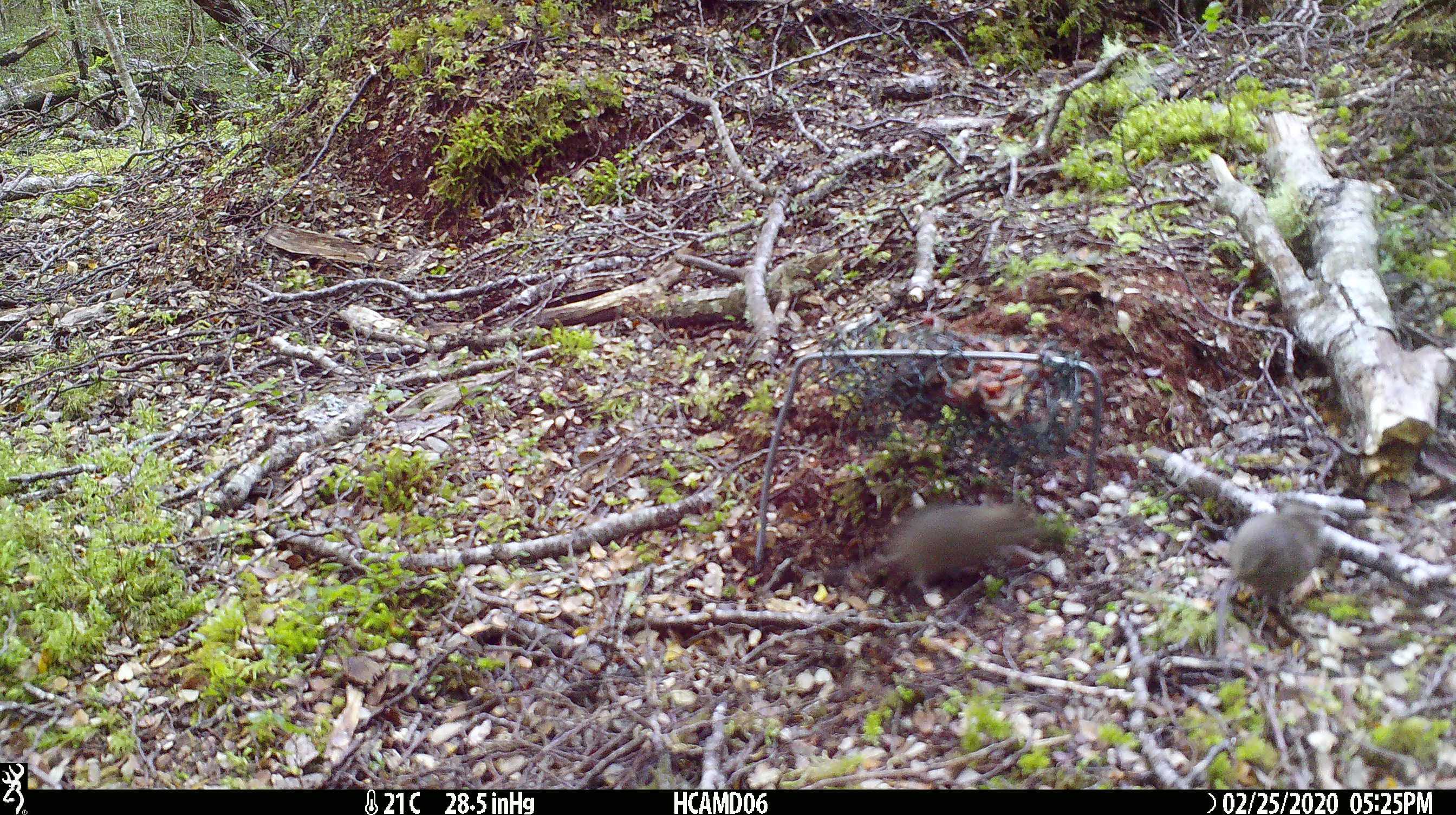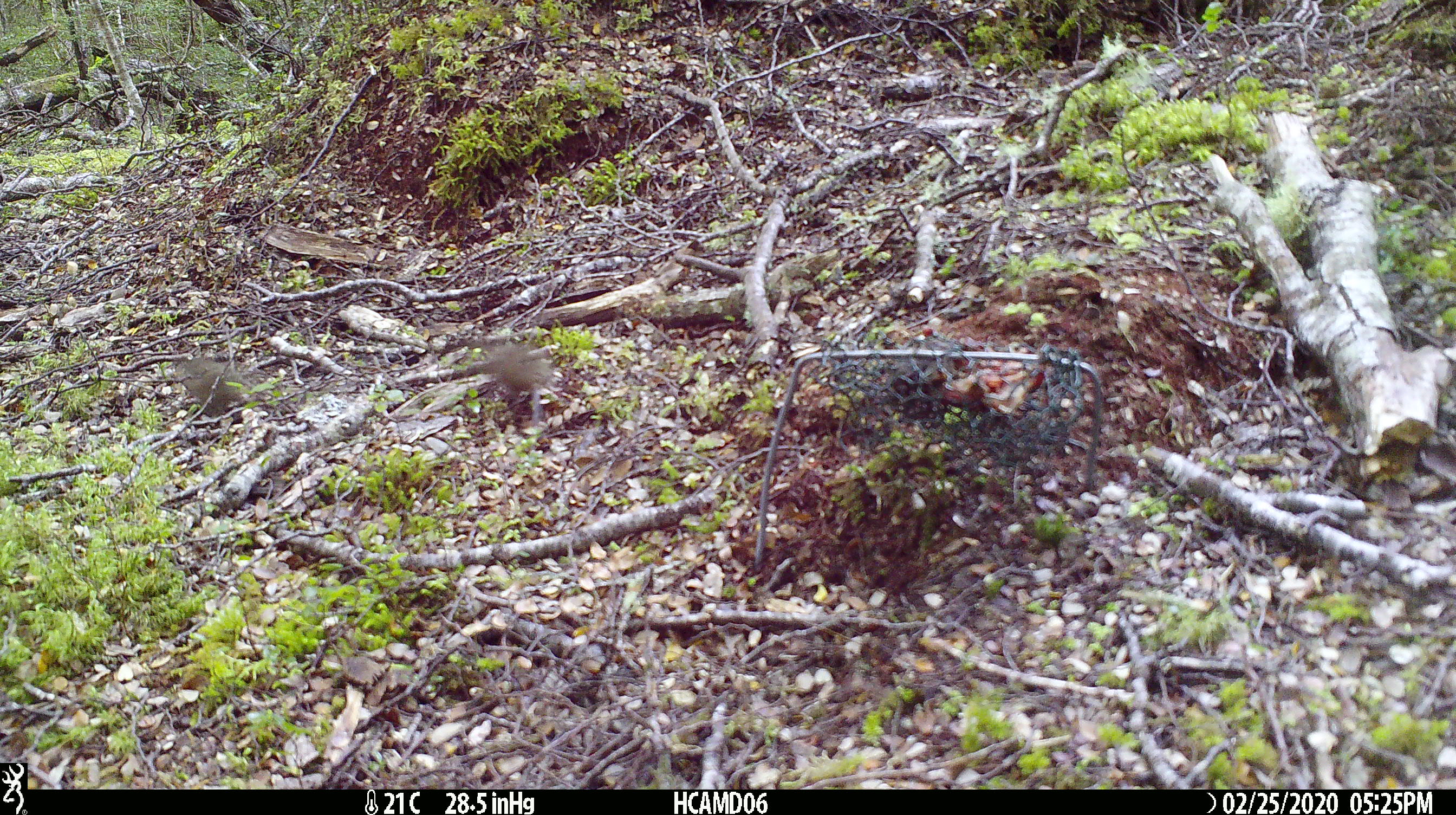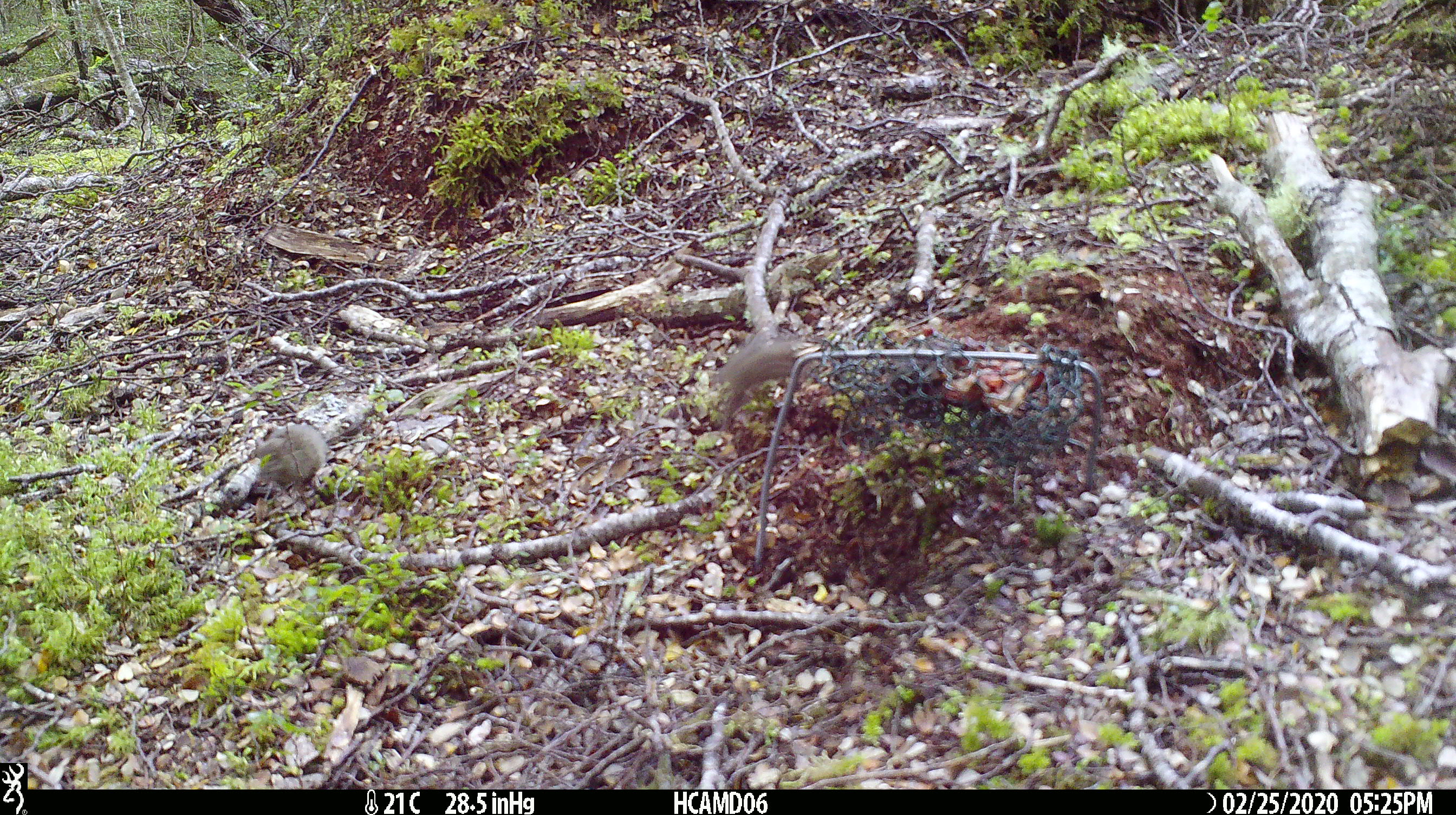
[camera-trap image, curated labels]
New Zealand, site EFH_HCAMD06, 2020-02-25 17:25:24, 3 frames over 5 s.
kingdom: Animalia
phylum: Chordata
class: Mammalia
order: Rodentia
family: Muridae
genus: Mus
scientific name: Mus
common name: mouse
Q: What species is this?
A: Mouse (Mus).